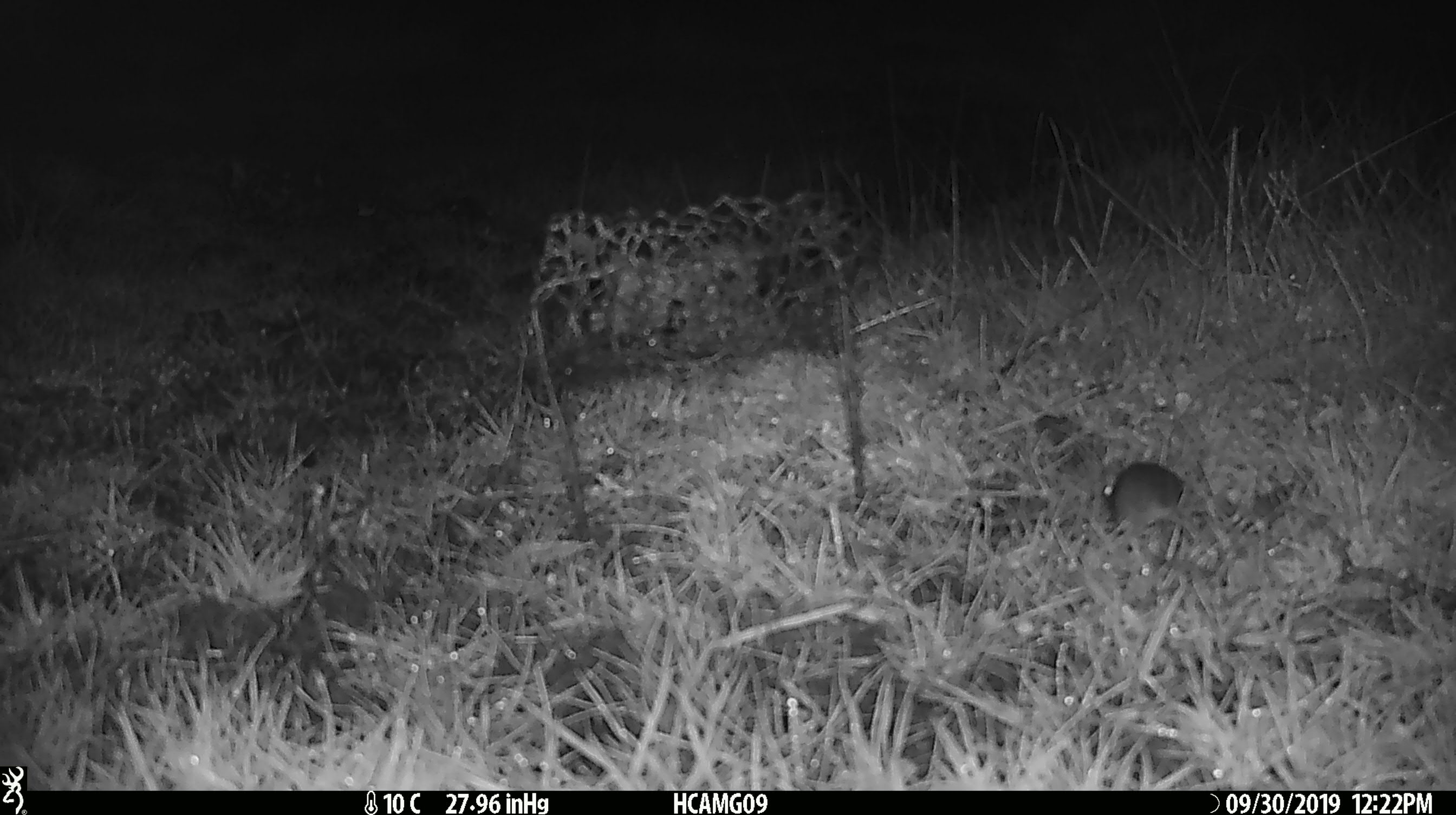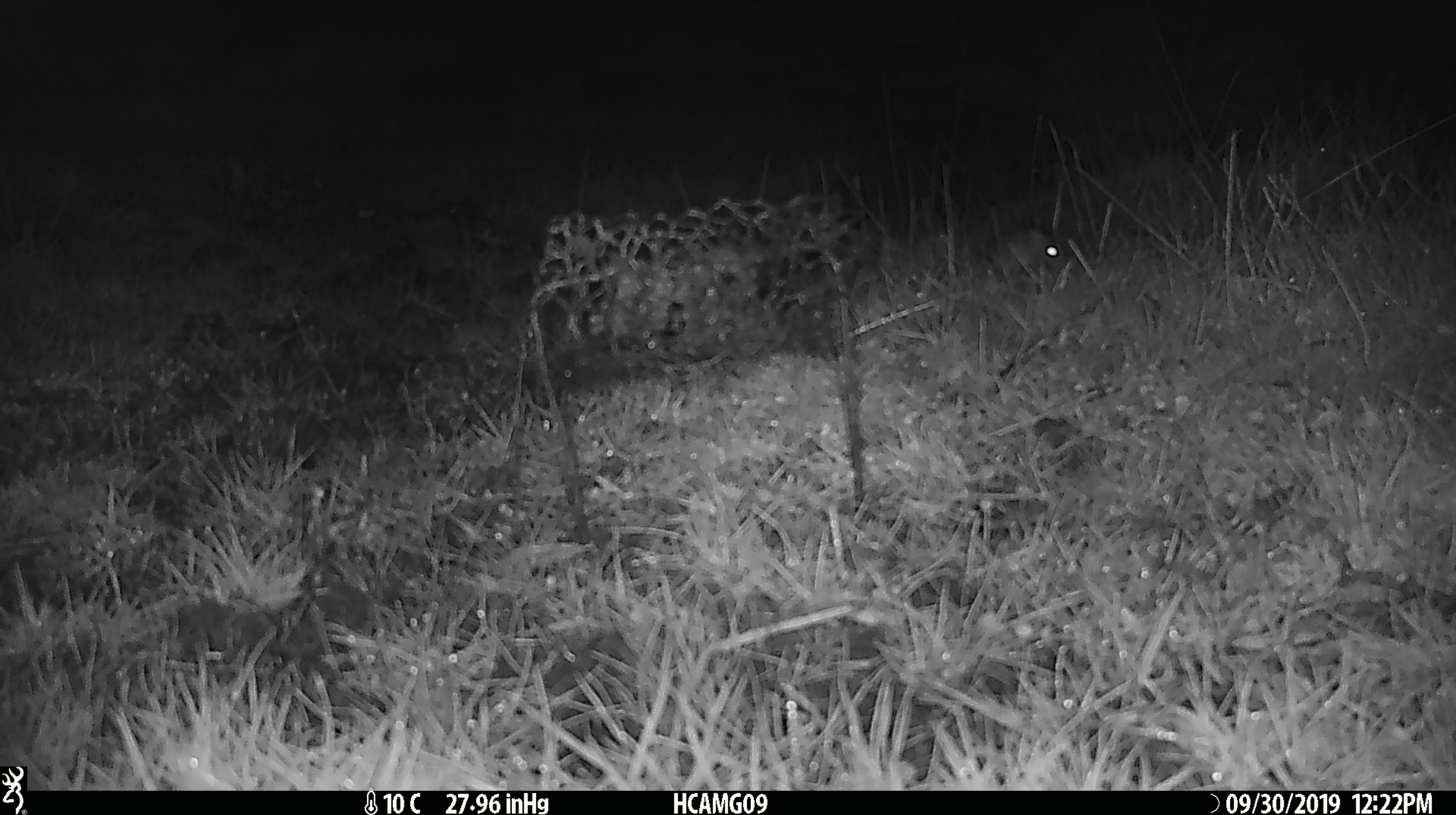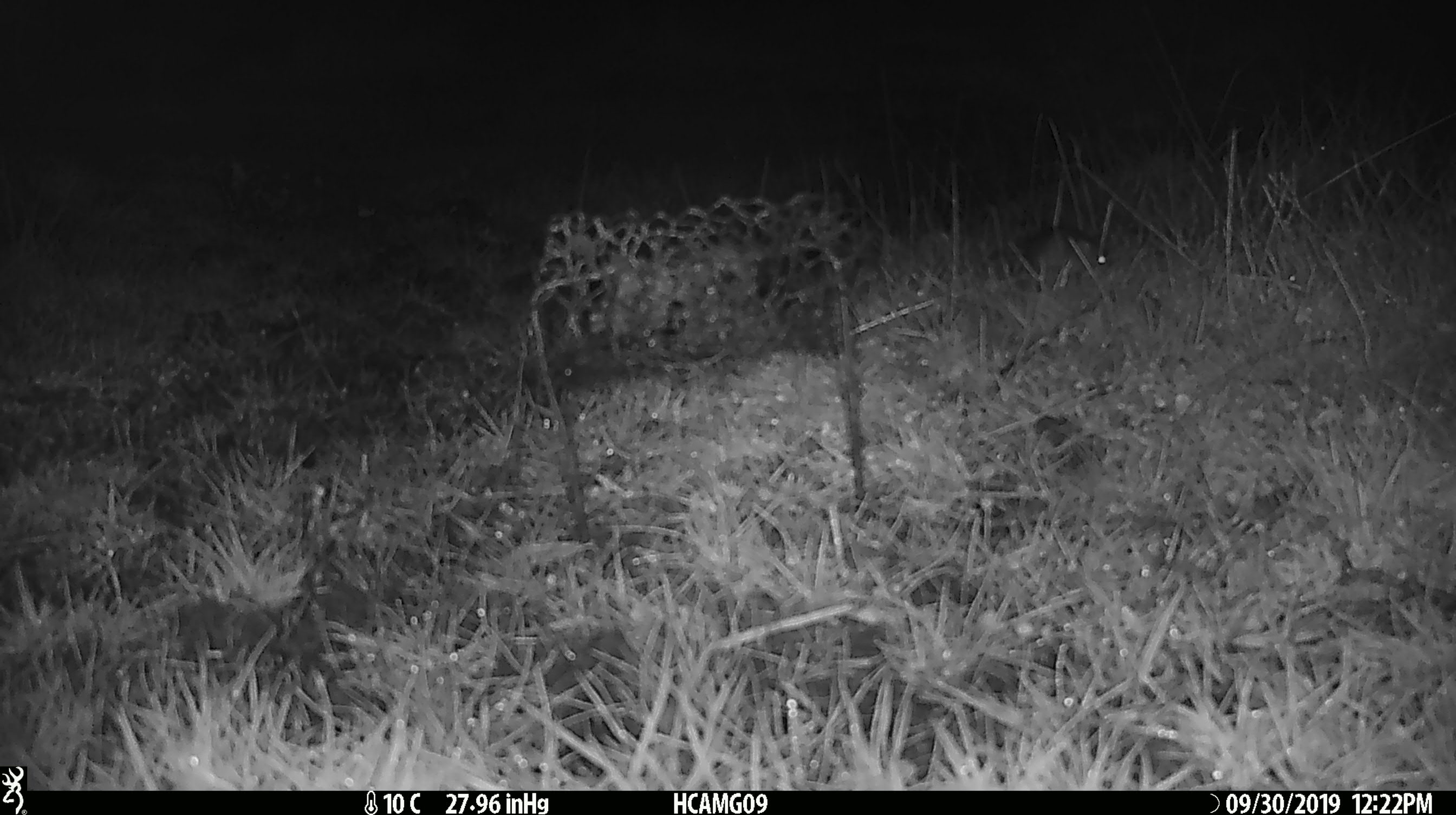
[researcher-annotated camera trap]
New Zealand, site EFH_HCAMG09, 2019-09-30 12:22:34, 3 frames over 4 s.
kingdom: Animalia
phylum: Chordata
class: Mammalia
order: Rodentia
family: Muridae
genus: Mus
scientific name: Mus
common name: mouse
Mouse (Mus).